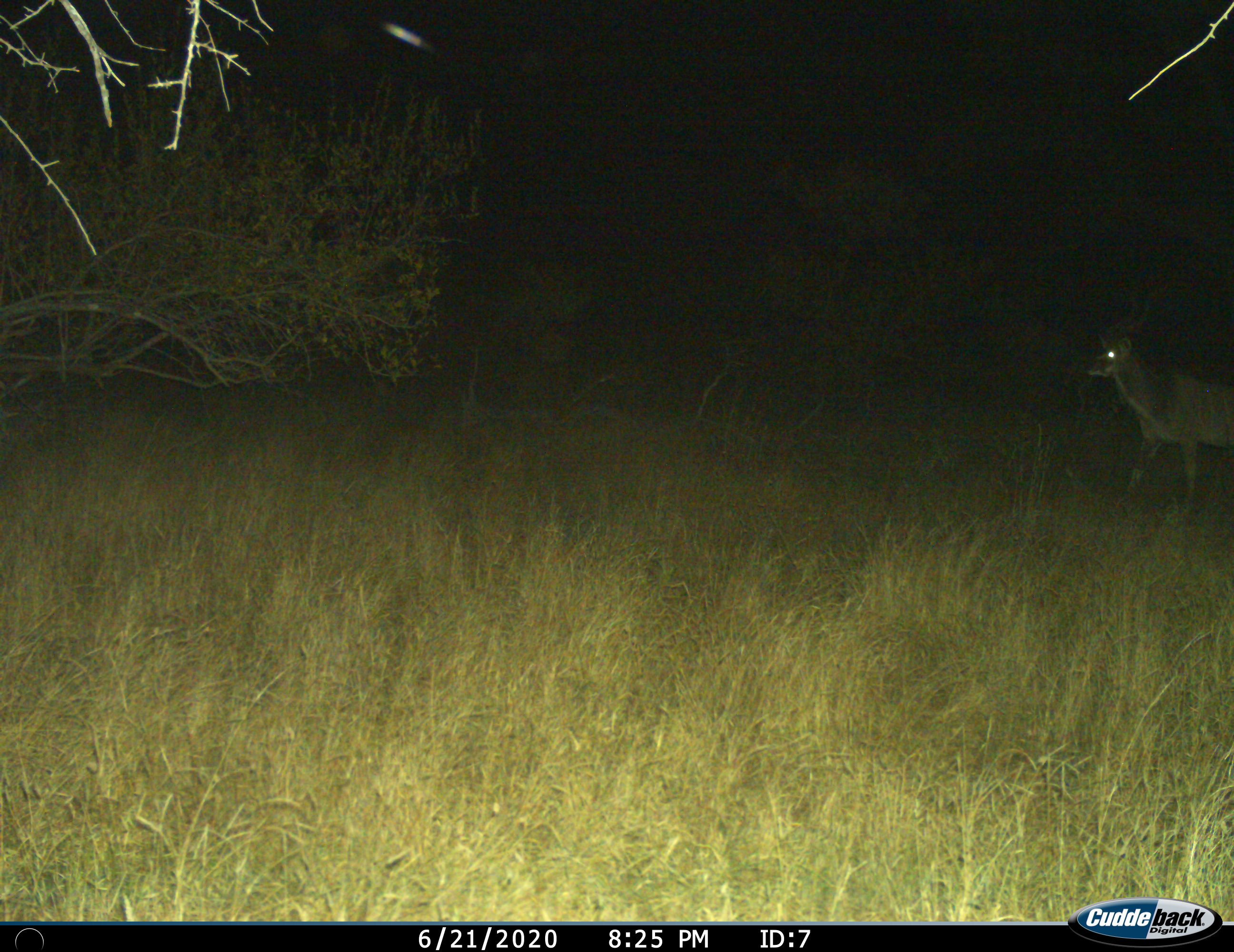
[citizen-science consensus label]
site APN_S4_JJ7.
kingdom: Animalia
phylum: Chordata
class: Mammalia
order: Artiodactyla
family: Bovidae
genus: Tragelaphus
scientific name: Tragelaphus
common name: kudu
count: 1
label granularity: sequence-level